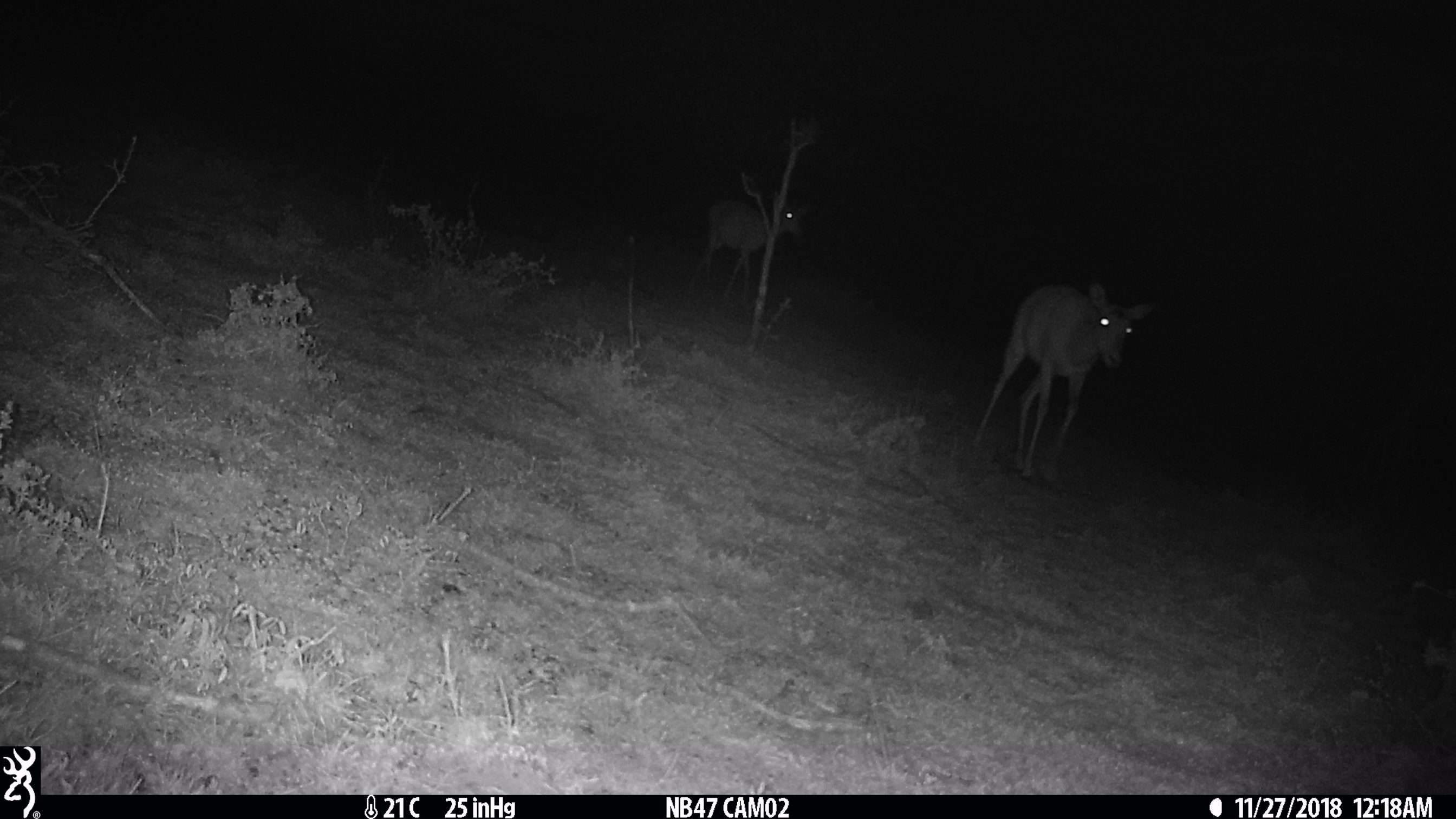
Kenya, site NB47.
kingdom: Animalia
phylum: Chordata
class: Mammalia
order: Artiodactyla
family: Bovidae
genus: Aepyceros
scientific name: Aepyceros melampus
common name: impala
Impala (Aepyceros melampus).